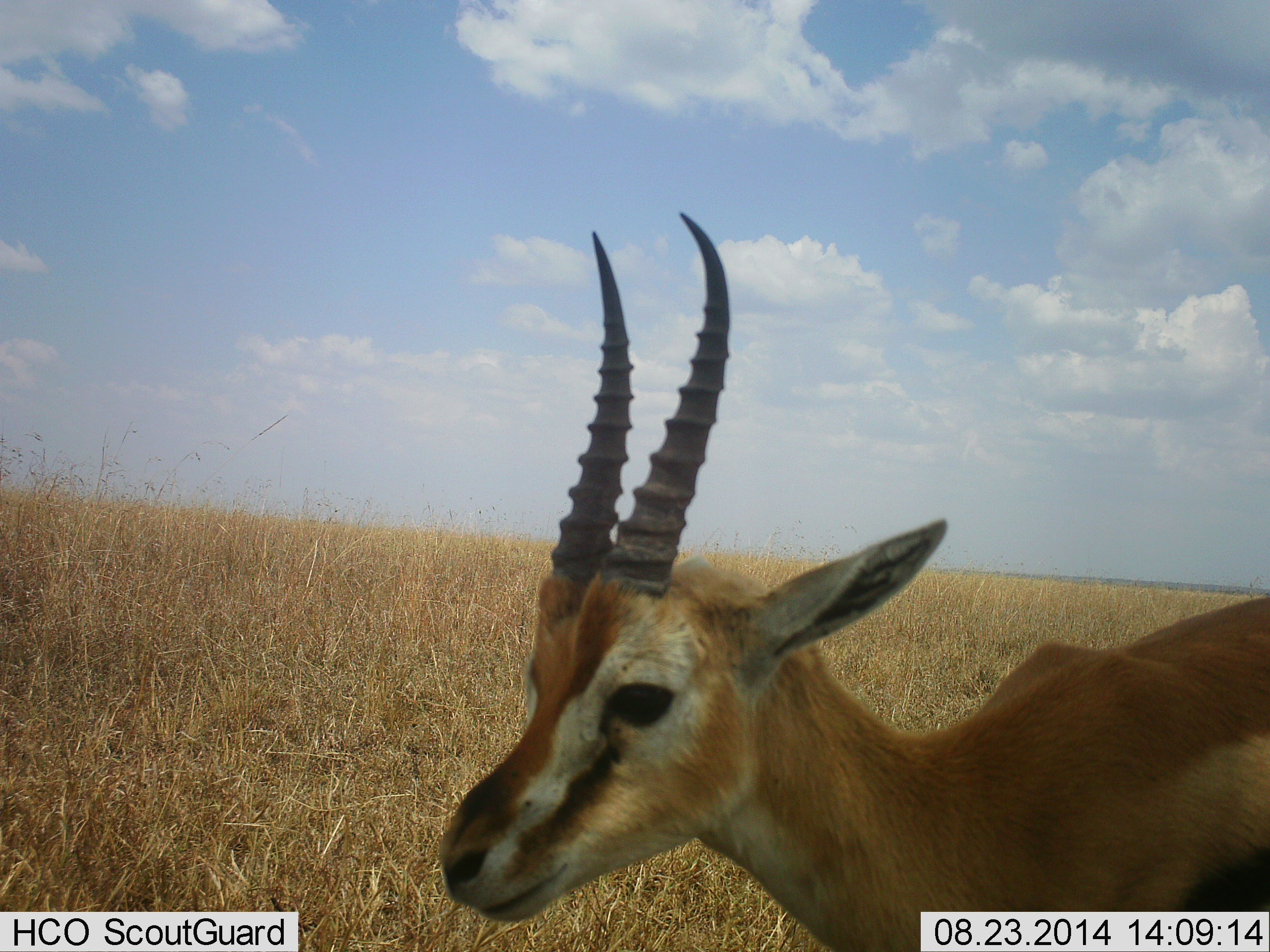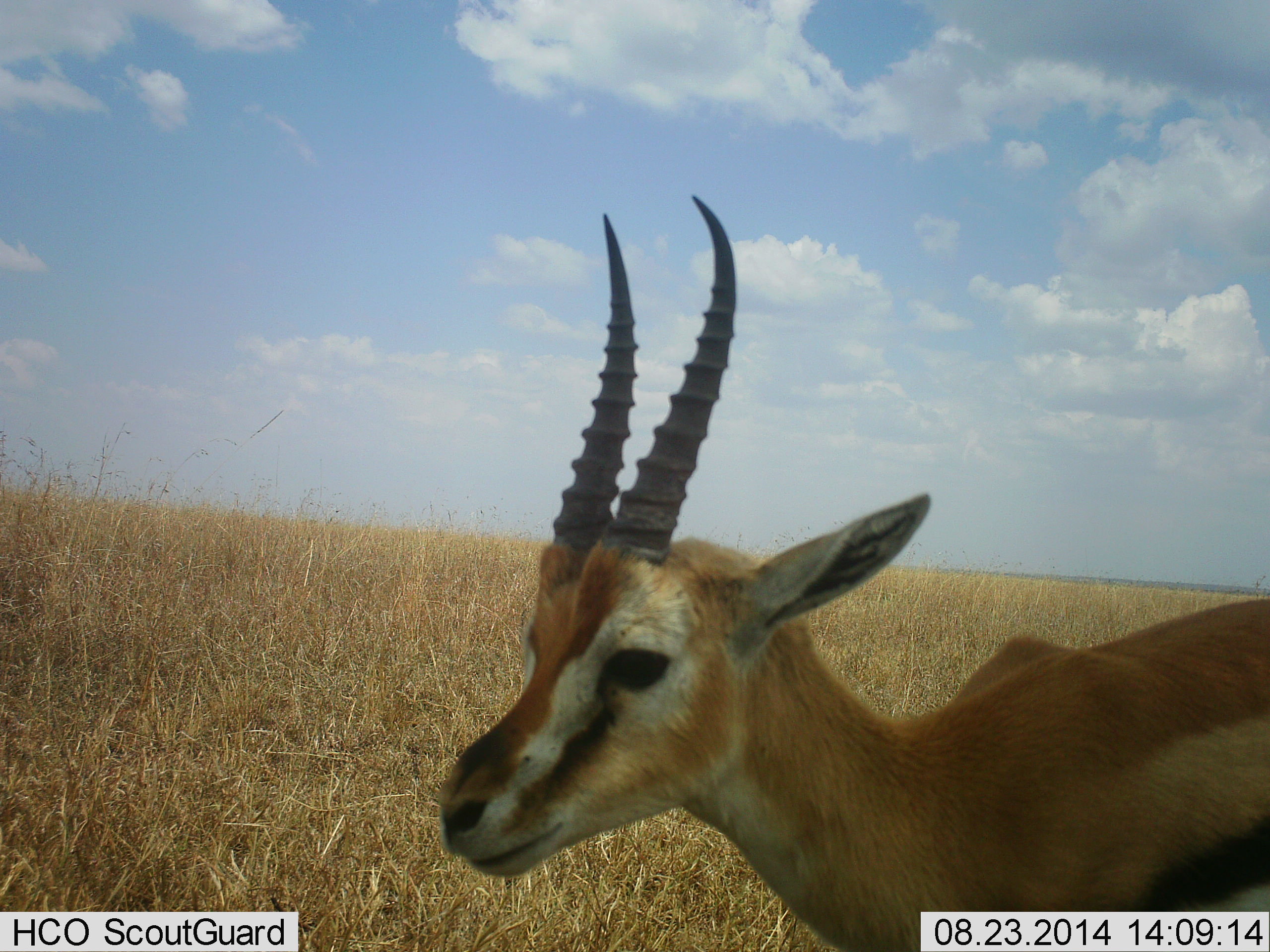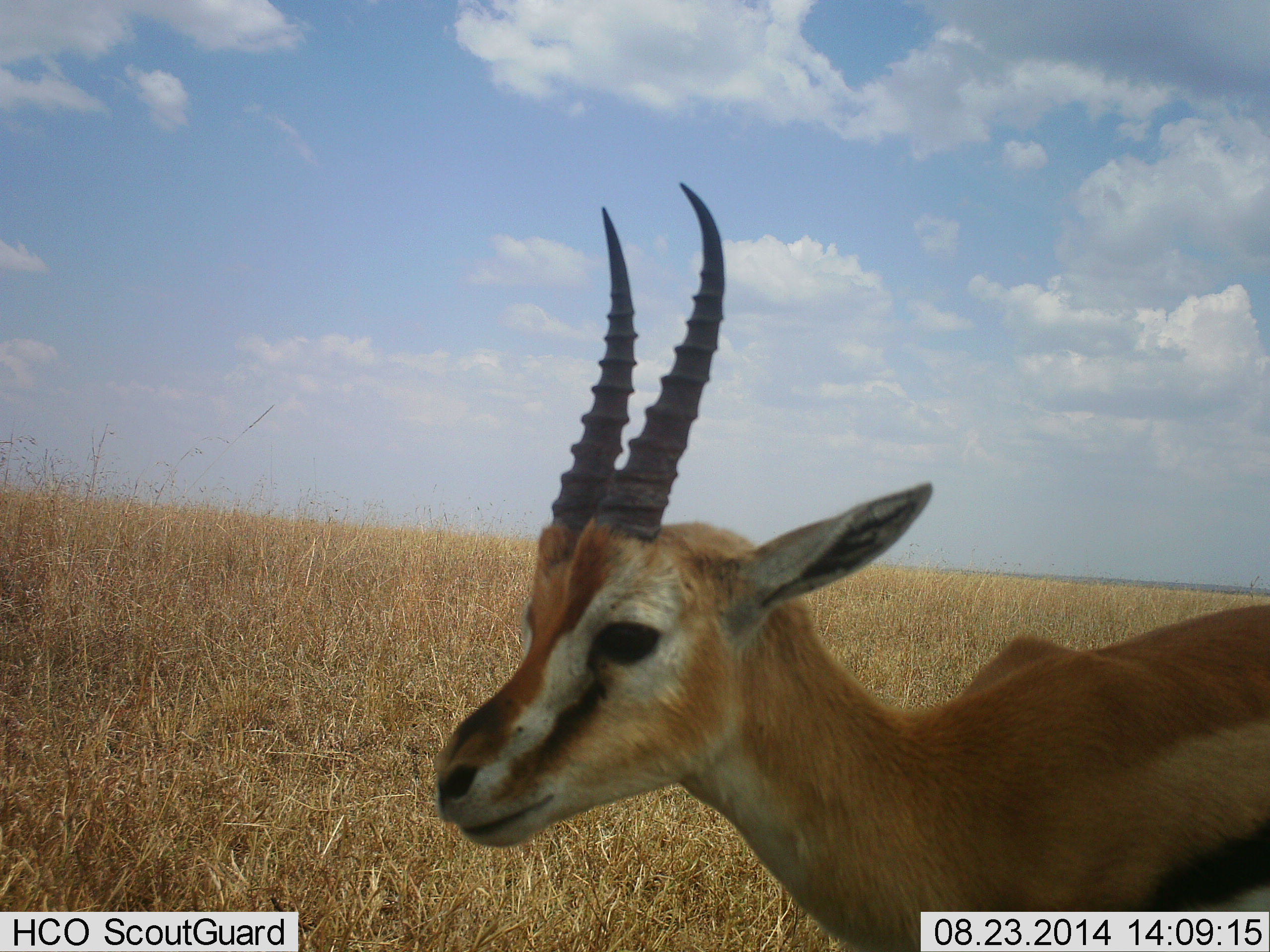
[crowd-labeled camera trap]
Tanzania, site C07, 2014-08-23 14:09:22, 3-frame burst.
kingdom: Animalia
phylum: Chordata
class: Mammalia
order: Artiodactyla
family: Bovidae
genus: Eudorcas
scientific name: Eudorcas thomsonii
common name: thomson's gazelle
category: gazellethomsons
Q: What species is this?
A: Gazellethomsons (thomson's gazelle) (Eudorcas thomsonii).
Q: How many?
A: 1.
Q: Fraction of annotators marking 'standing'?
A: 70%.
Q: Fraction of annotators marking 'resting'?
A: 0%.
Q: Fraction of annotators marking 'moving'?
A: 30%.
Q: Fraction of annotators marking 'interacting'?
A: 0%.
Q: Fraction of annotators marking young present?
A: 0%.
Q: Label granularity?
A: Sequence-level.